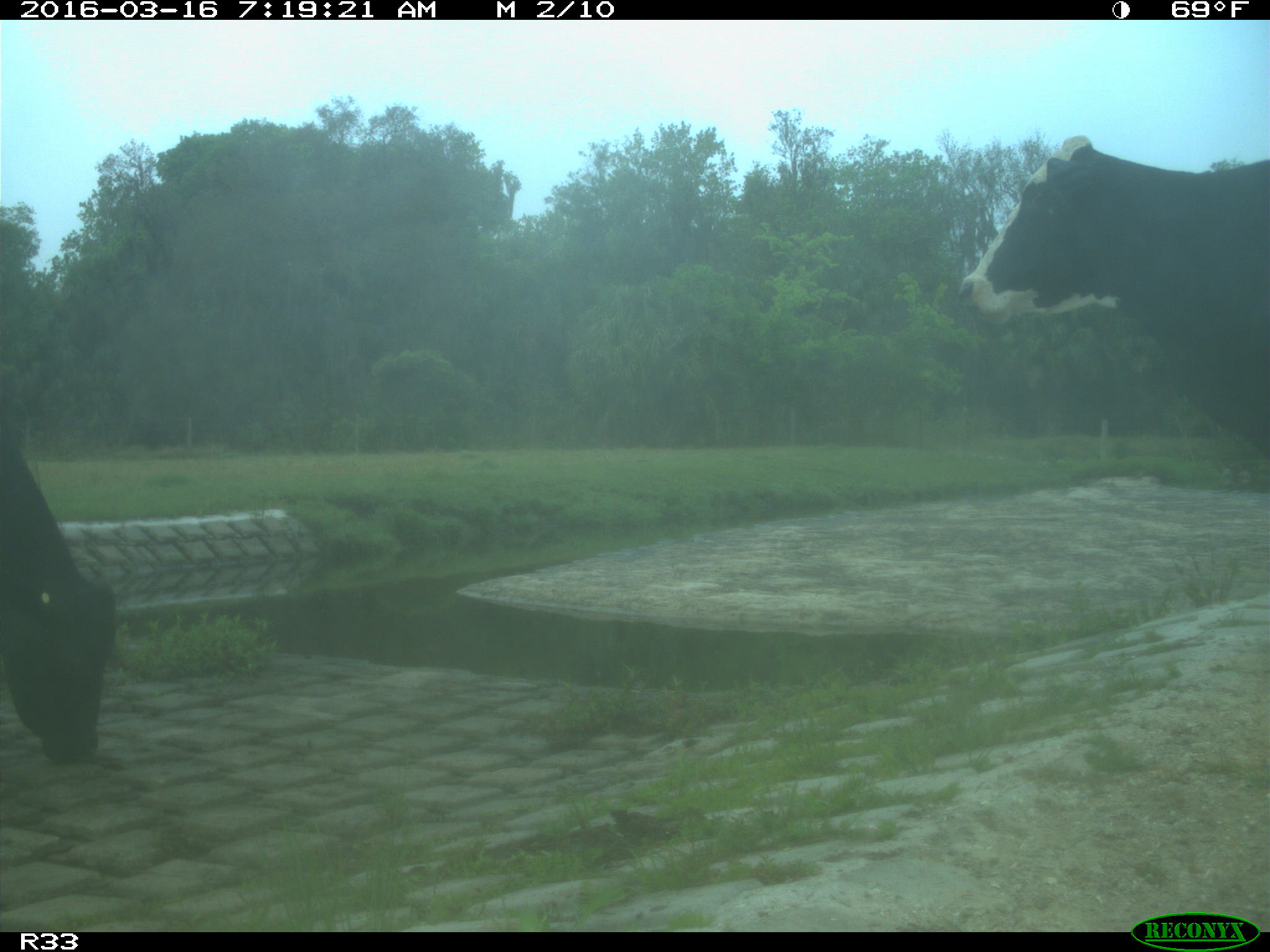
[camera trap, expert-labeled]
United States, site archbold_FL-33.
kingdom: Animalia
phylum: Chordata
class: Mammalia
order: Artiodactyla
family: Bovidae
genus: Bos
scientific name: Bos taurus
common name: domestic cow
Bos taurus (domestic cow).